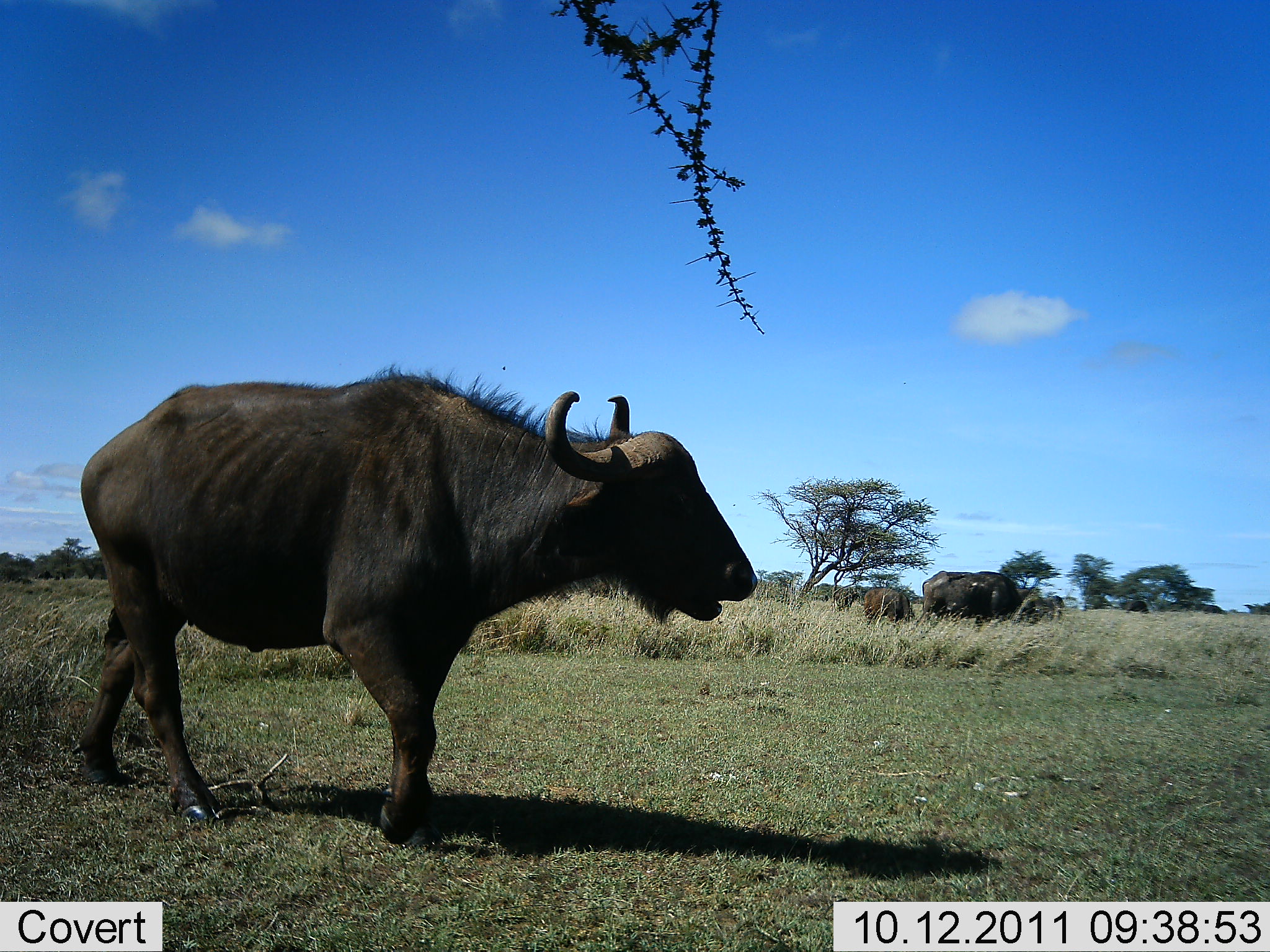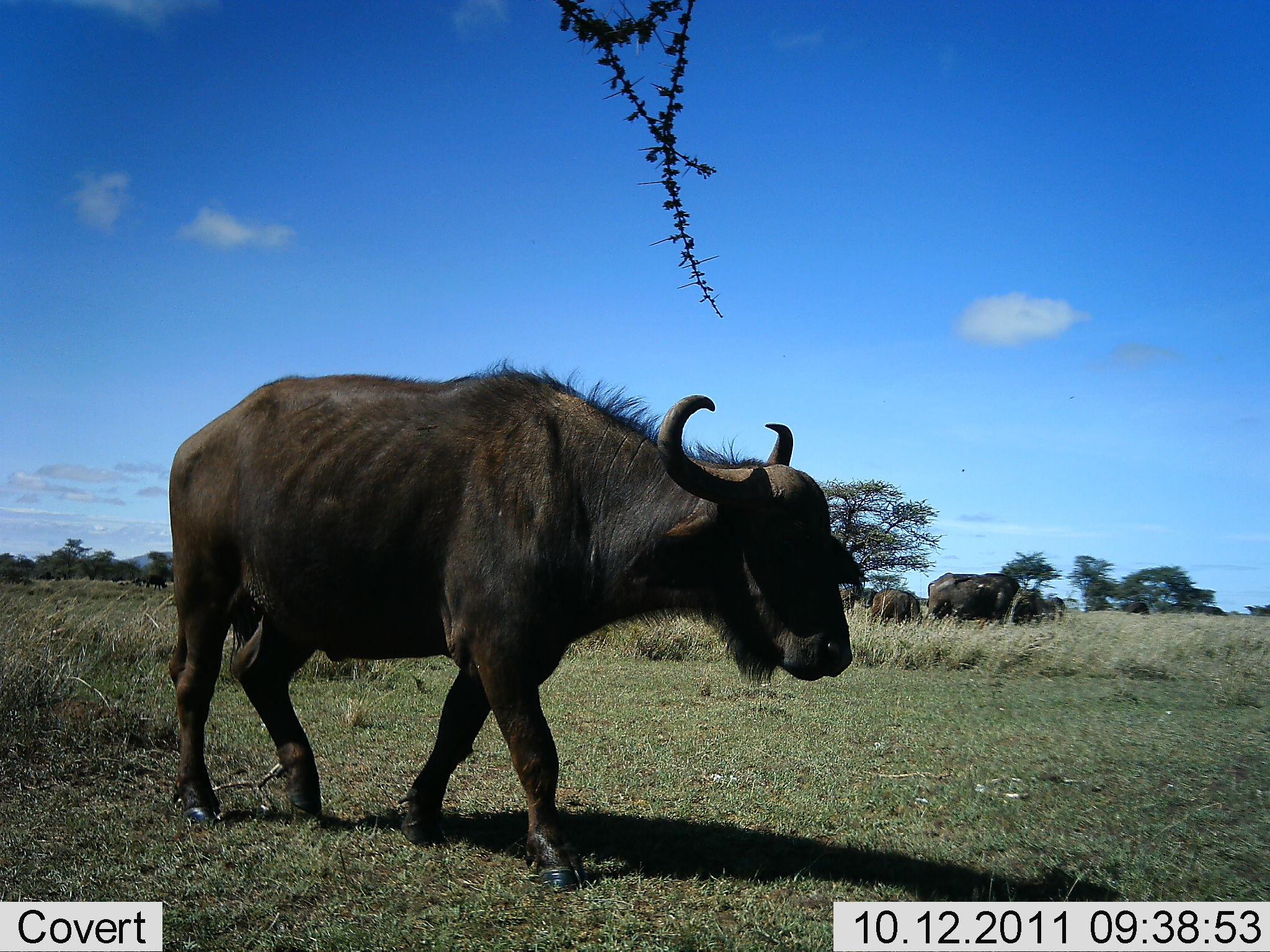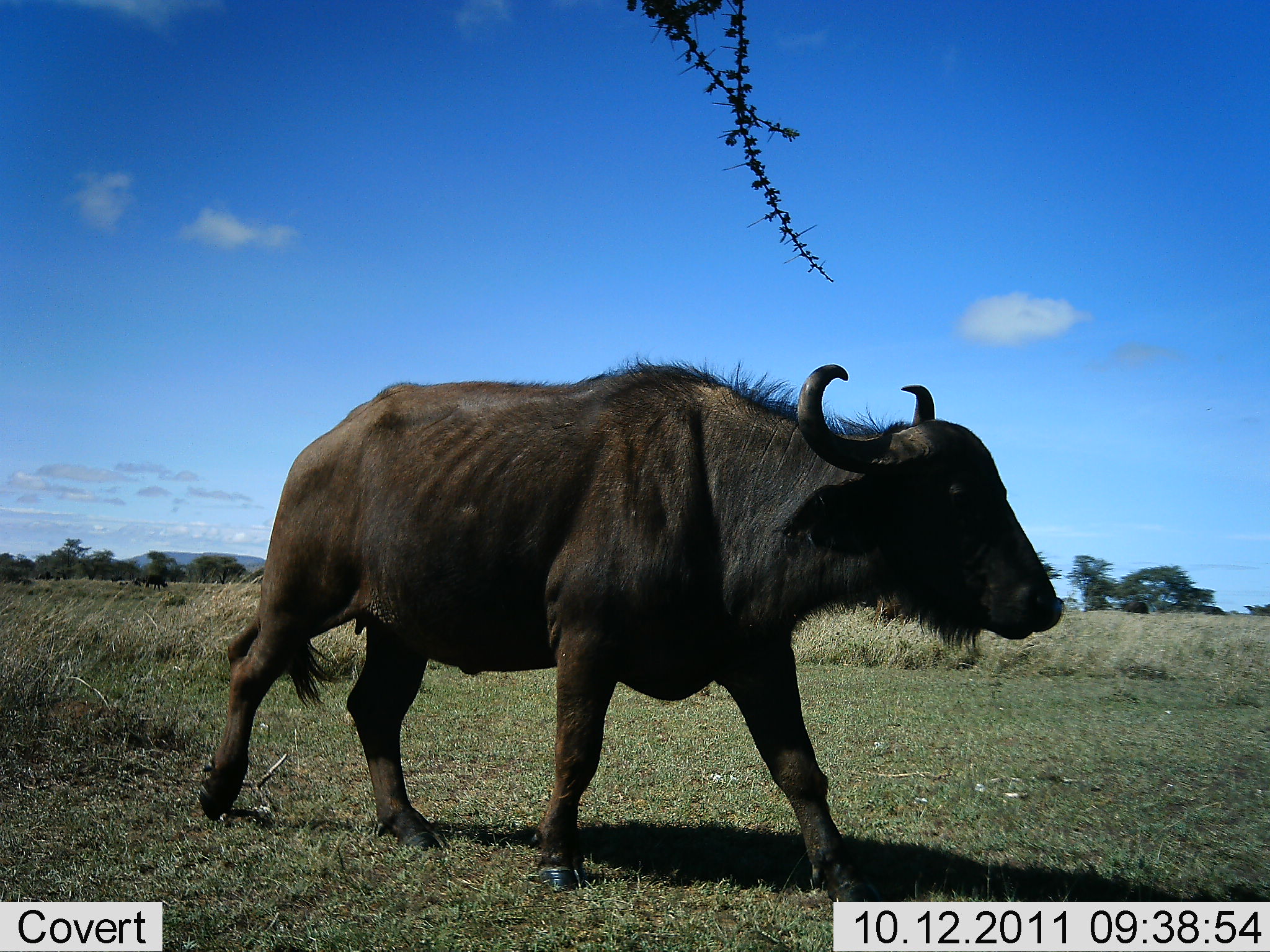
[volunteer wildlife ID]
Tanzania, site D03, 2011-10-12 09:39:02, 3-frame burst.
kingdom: Animalia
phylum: Chordata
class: Mammalia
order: Artiodactyla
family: Bovidae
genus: Syncerus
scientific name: Syncerus caffer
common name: cape buffalo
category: buffalo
Buffalo (cape buffalo) (Syncerus caffer), count 3. Behavior (volunteer vote fractions): standing 7%, resting 0%, moving 100%, interacting 0%. Young present (vote fraction): 21%. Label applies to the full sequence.